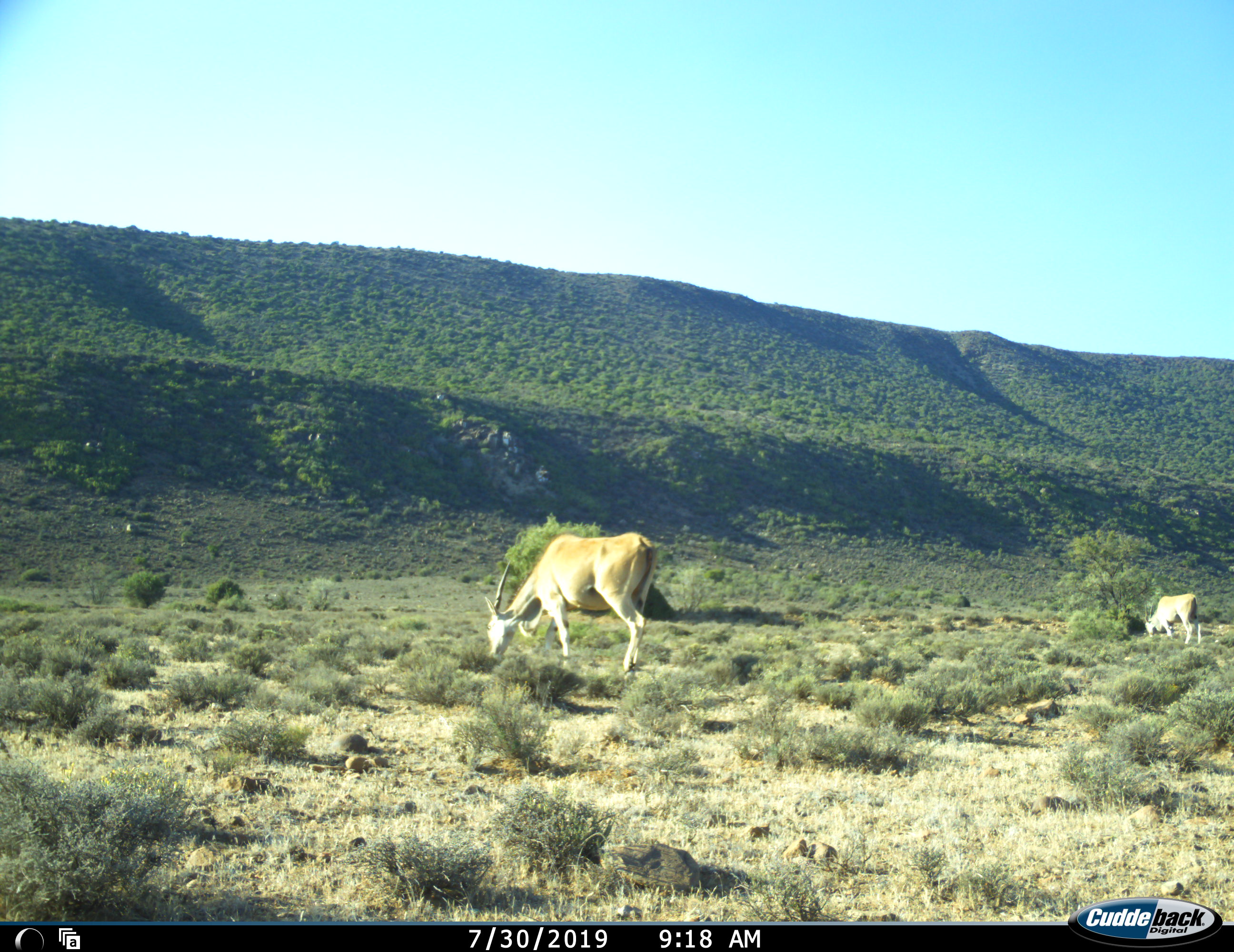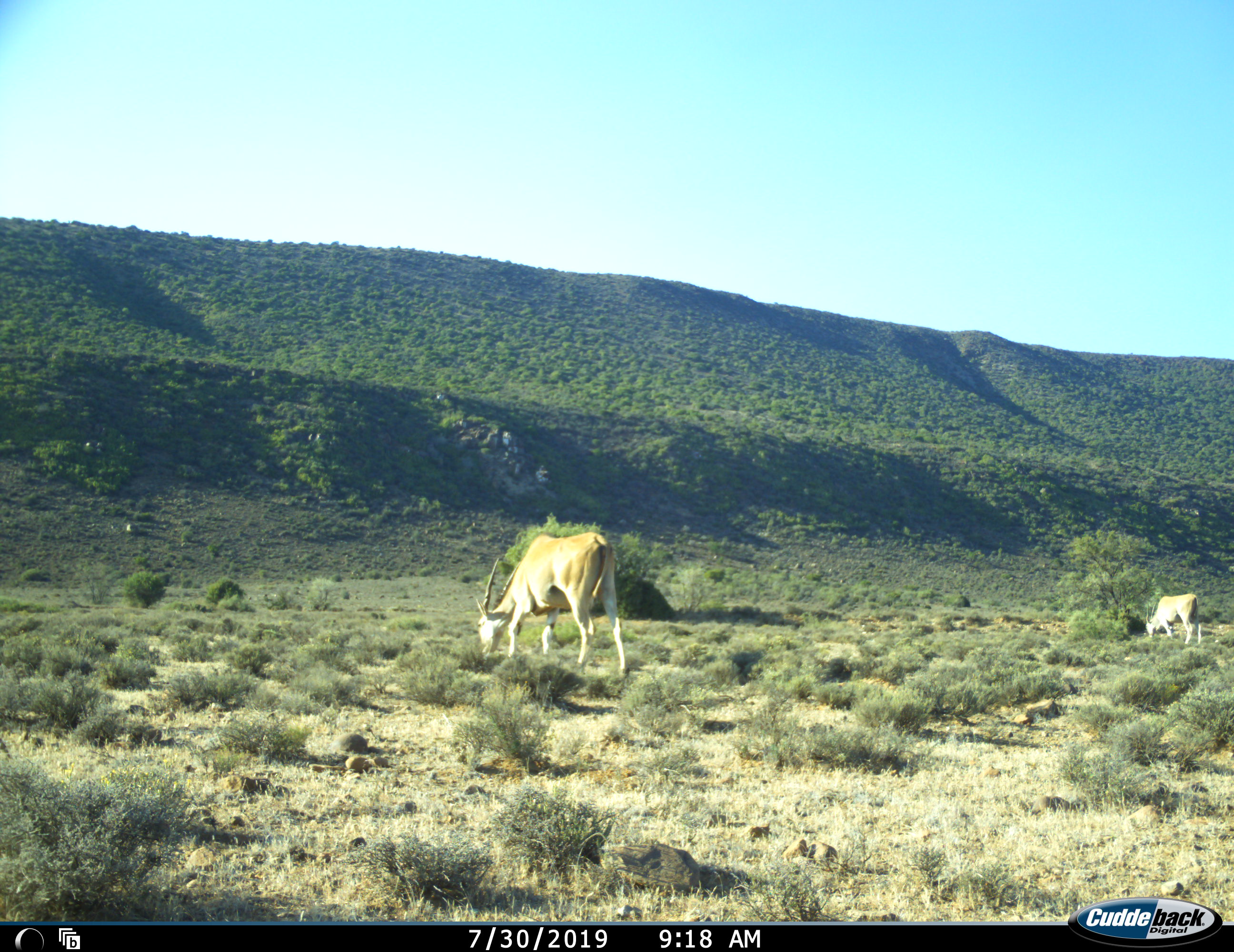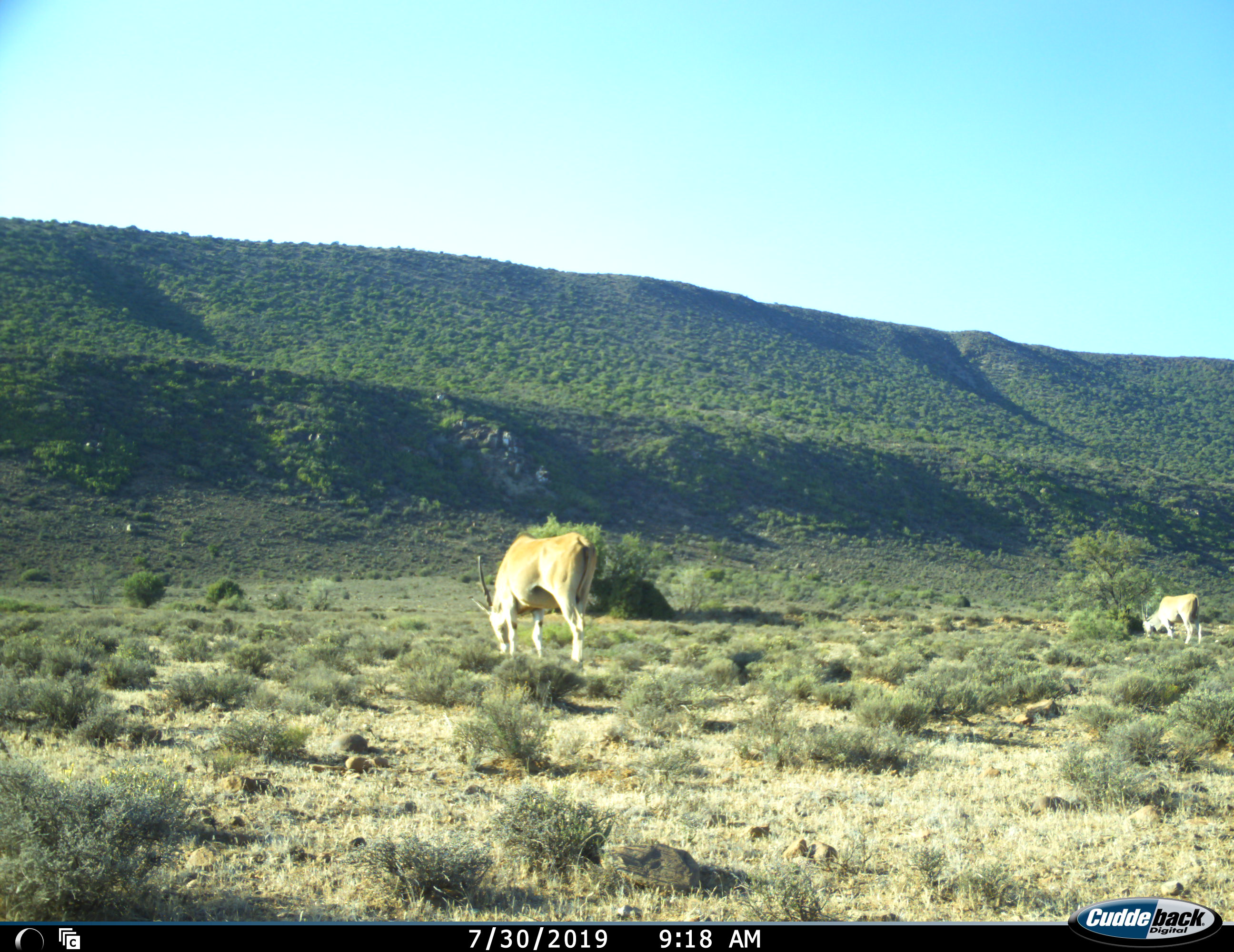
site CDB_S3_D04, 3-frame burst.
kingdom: Animalia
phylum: Chordata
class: Mammalia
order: Artiodactyla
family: Bovidae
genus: Tragelaphus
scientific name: Tragelaphus oryx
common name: eland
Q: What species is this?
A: Eland (Tragelaphus oryx).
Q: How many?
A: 2.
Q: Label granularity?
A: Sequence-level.